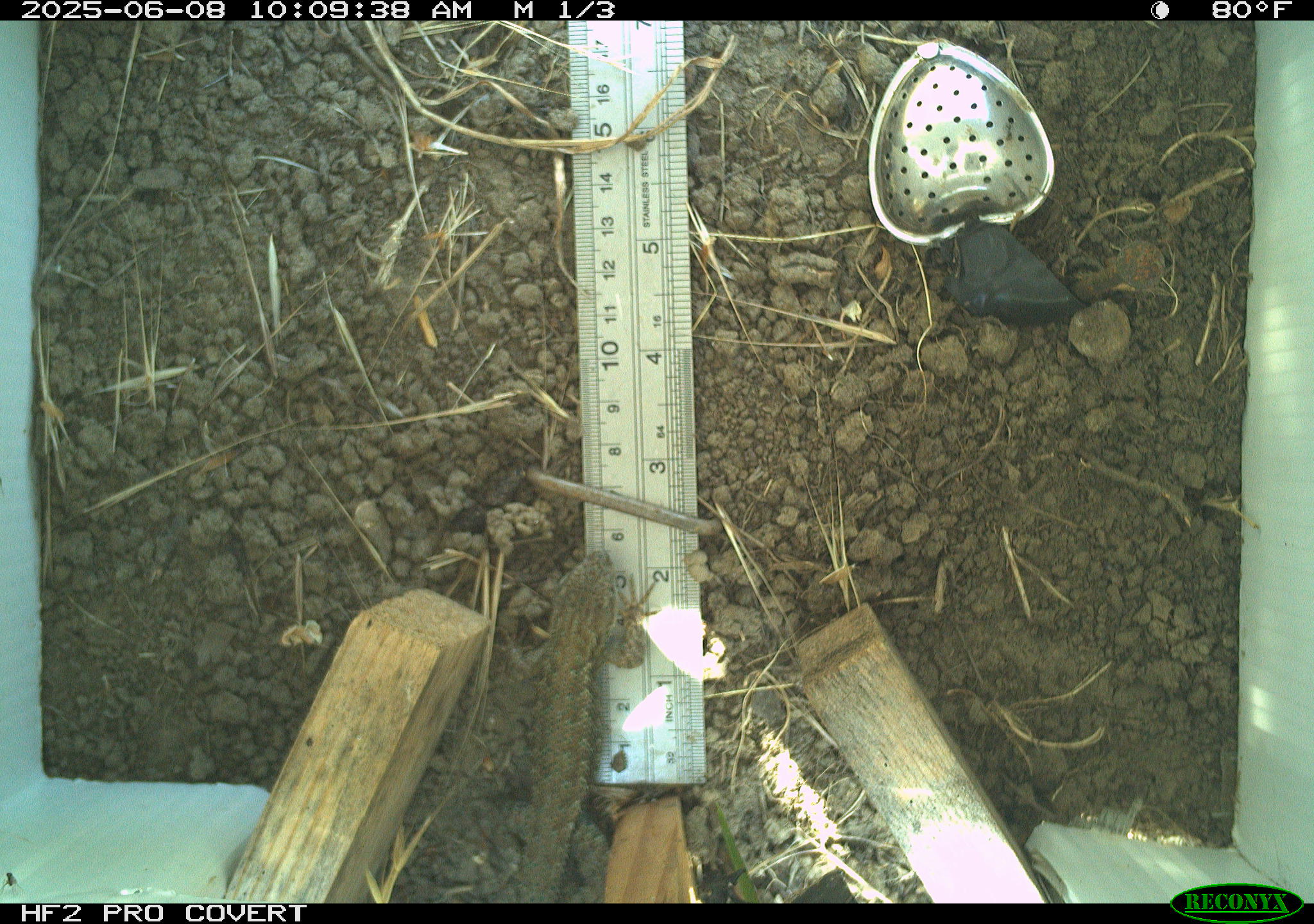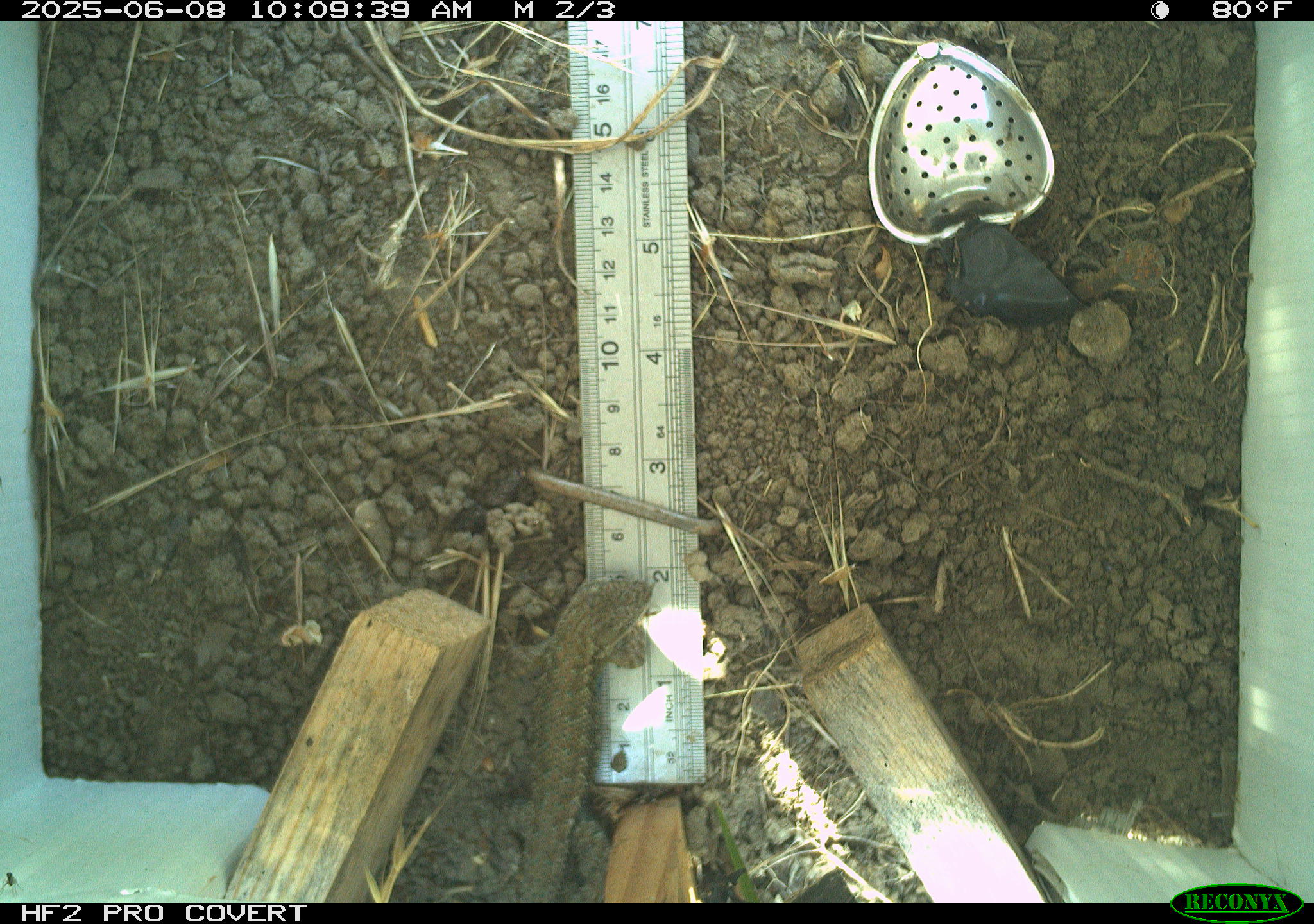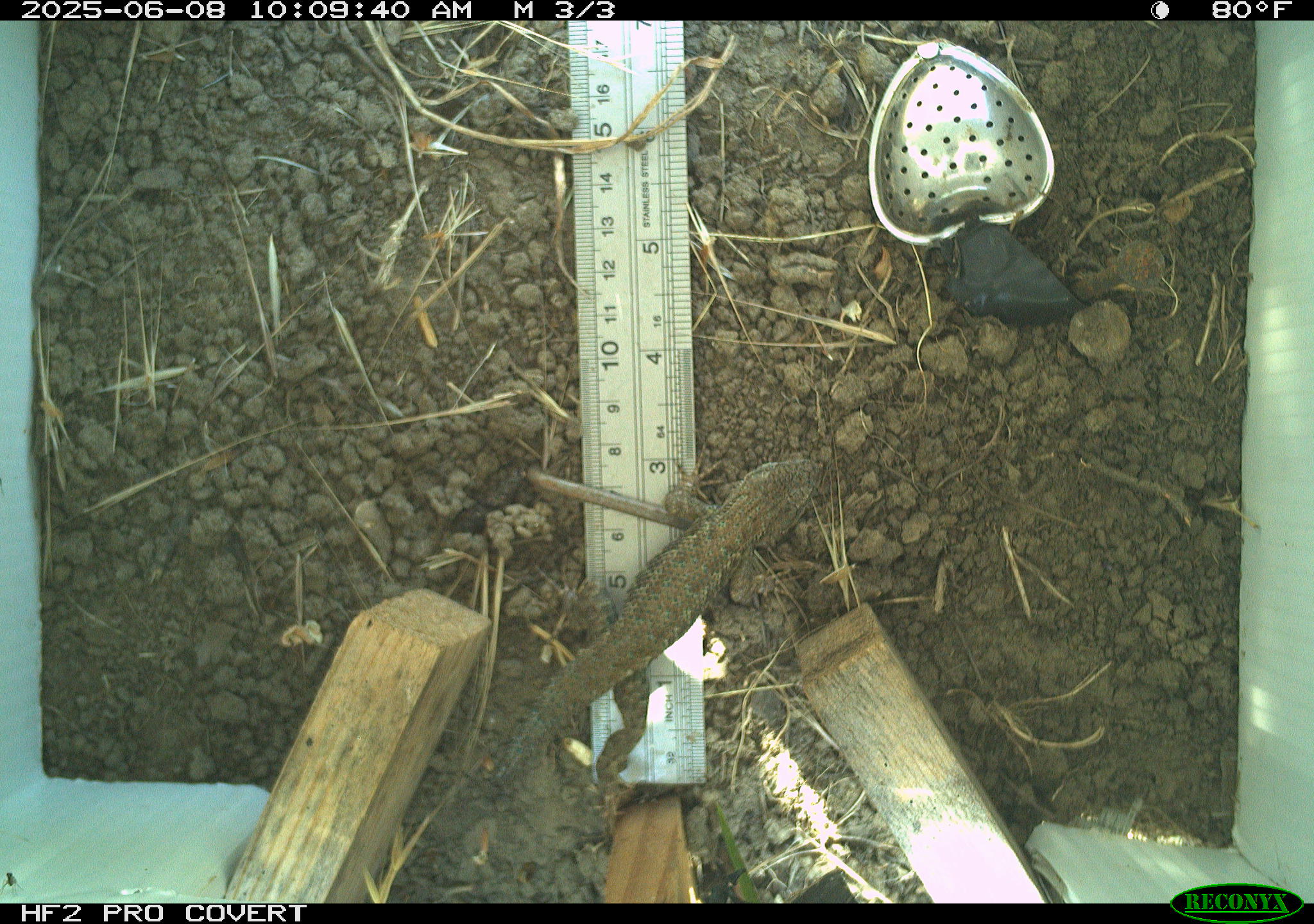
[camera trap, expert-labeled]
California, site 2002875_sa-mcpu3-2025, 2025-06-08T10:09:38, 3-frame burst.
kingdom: Animalia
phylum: Chordata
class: Reptilia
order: Squamata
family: Phrynosomatidae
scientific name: Phrynosomatidae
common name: north american spiny lizards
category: sceloporus/uta species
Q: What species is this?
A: Sceloporus/uta species (north american spiny lizards) (Phrynosomatidae).